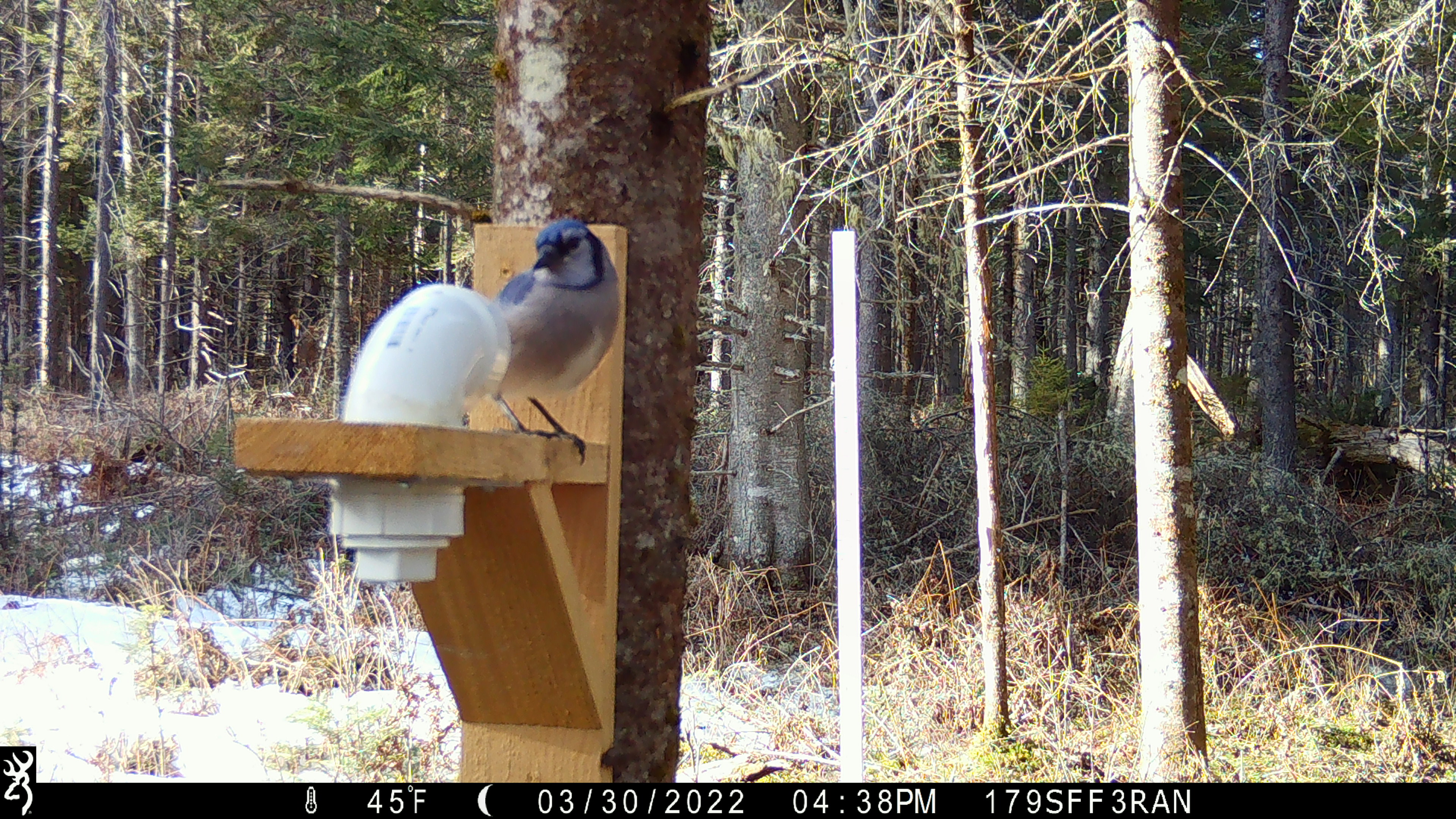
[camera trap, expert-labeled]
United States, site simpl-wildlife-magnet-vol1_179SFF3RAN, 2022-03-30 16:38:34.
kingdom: Animalia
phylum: Chordata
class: Aves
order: Passeriformes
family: Corvidae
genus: Cyanocitta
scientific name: Cyanocitta cristata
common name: blue jay